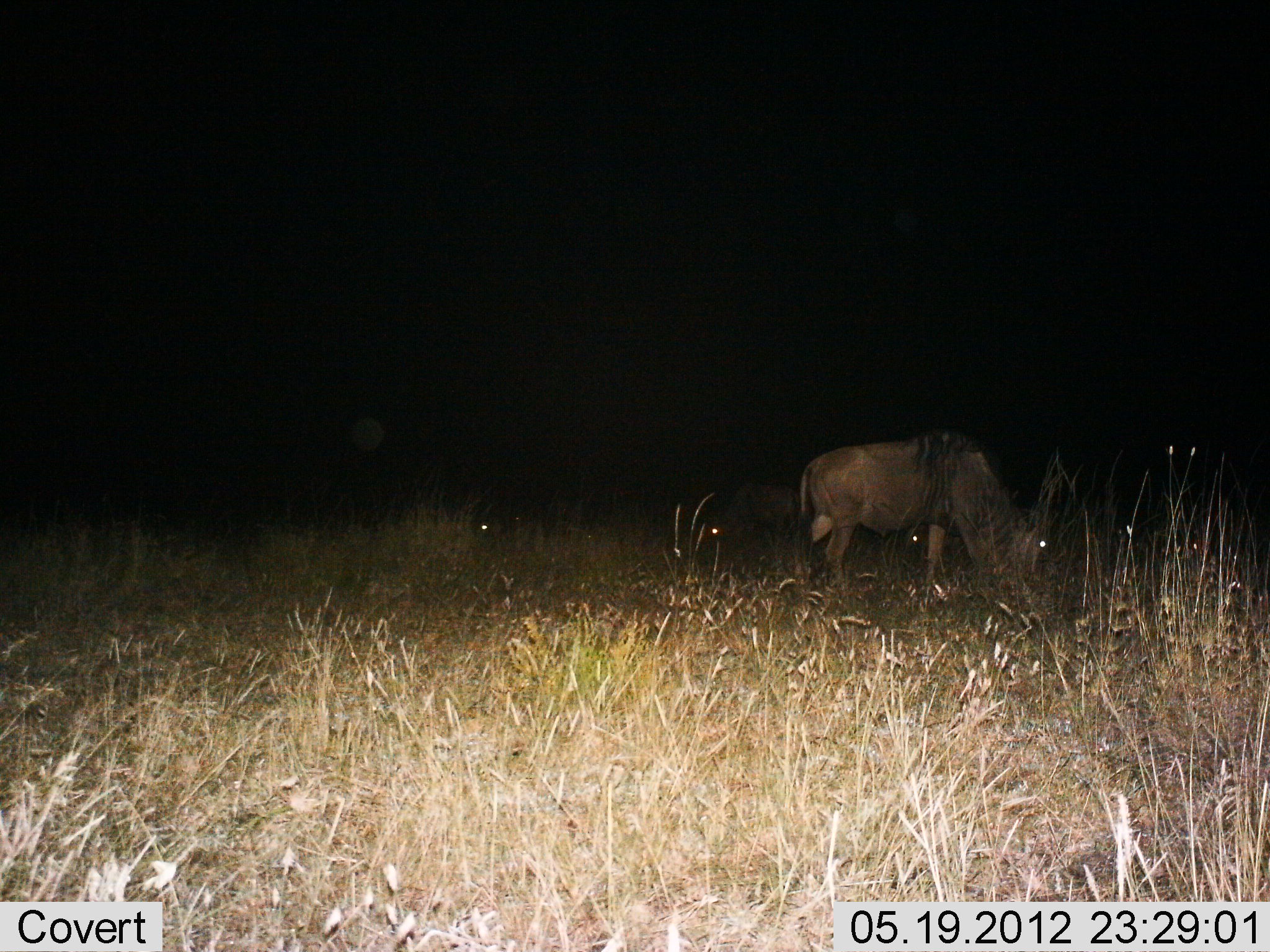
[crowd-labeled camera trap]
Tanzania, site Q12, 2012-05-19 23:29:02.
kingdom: Animalia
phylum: Chordata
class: Mammalia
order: Artiodactyla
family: Bovidae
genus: Connochaetes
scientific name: Connochaetes taurinus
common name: blue wildebeest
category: wildebeest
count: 1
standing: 40%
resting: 0%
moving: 0%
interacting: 0%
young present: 0%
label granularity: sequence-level